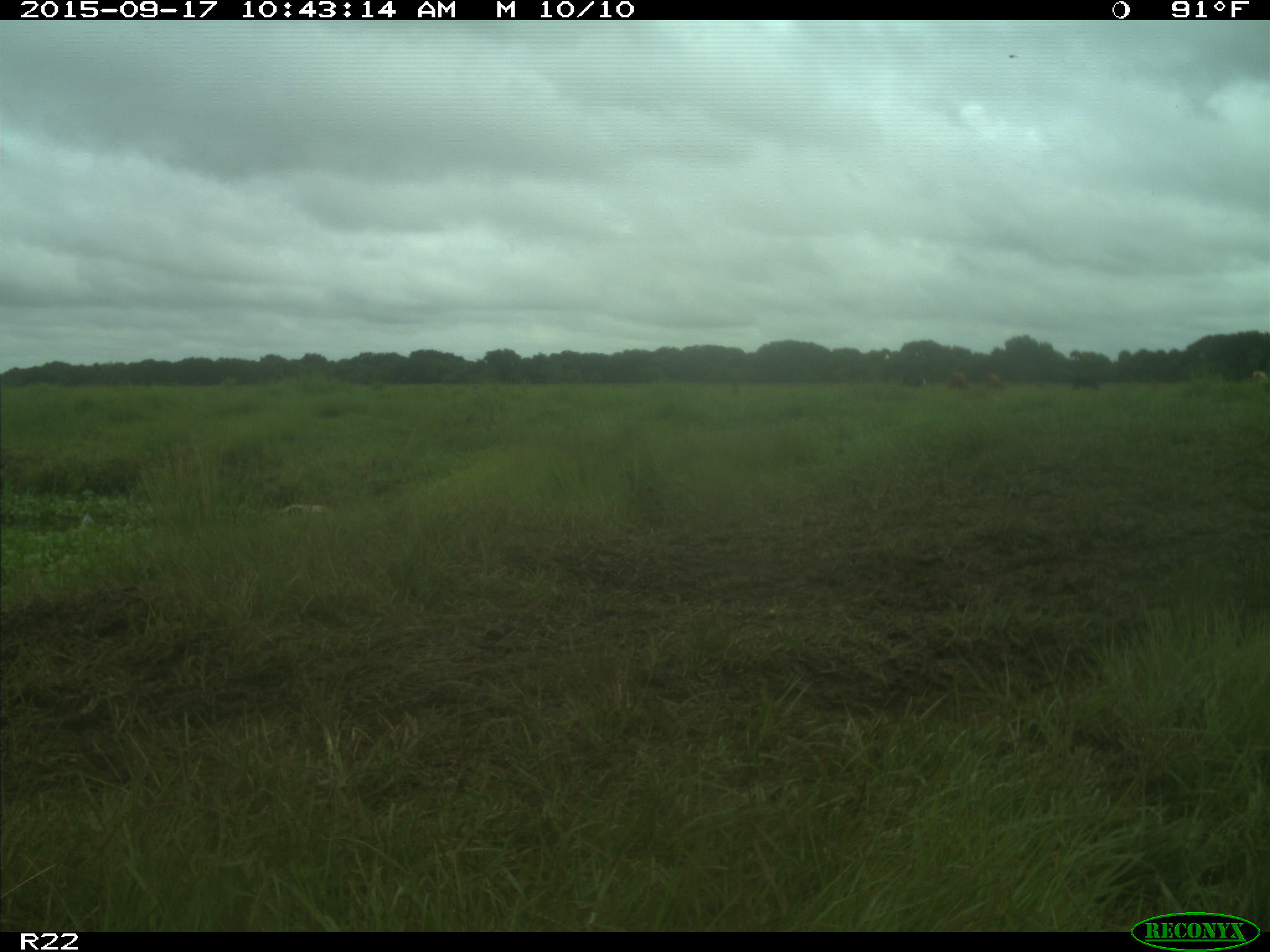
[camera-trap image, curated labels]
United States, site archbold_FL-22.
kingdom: Animalia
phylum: Chordata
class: Mammalia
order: Artiodactyla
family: Bovidae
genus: Bos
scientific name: Bos taurus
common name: domestic cow